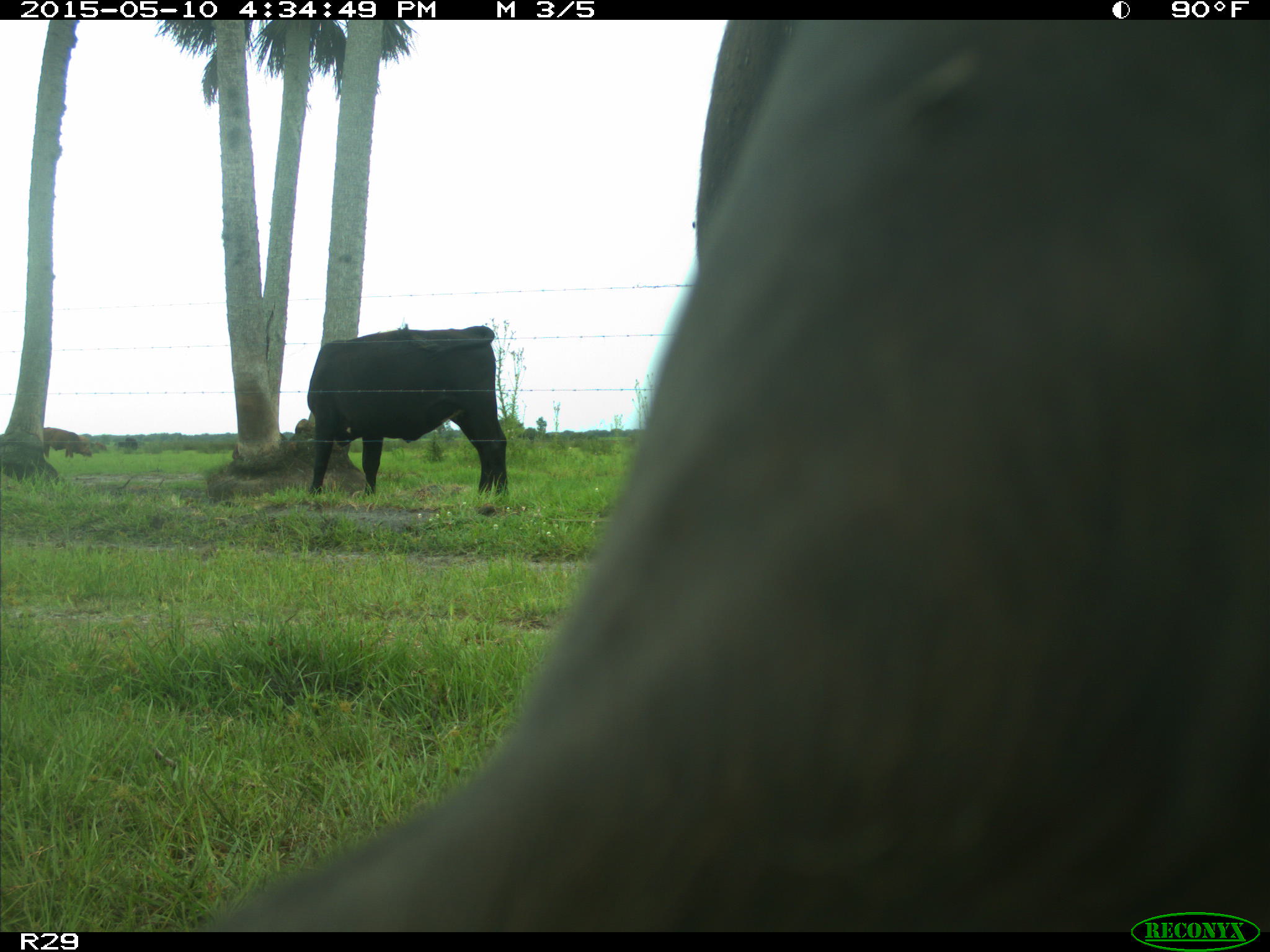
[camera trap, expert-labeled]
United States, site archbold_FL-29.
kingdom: Animalia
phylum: Chordata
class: Mammalia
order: Artiodactyla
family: Bovidae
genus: Bos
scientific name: Bos taurus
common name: domestic cow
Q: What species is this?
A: Bos taurus (domestic cow).